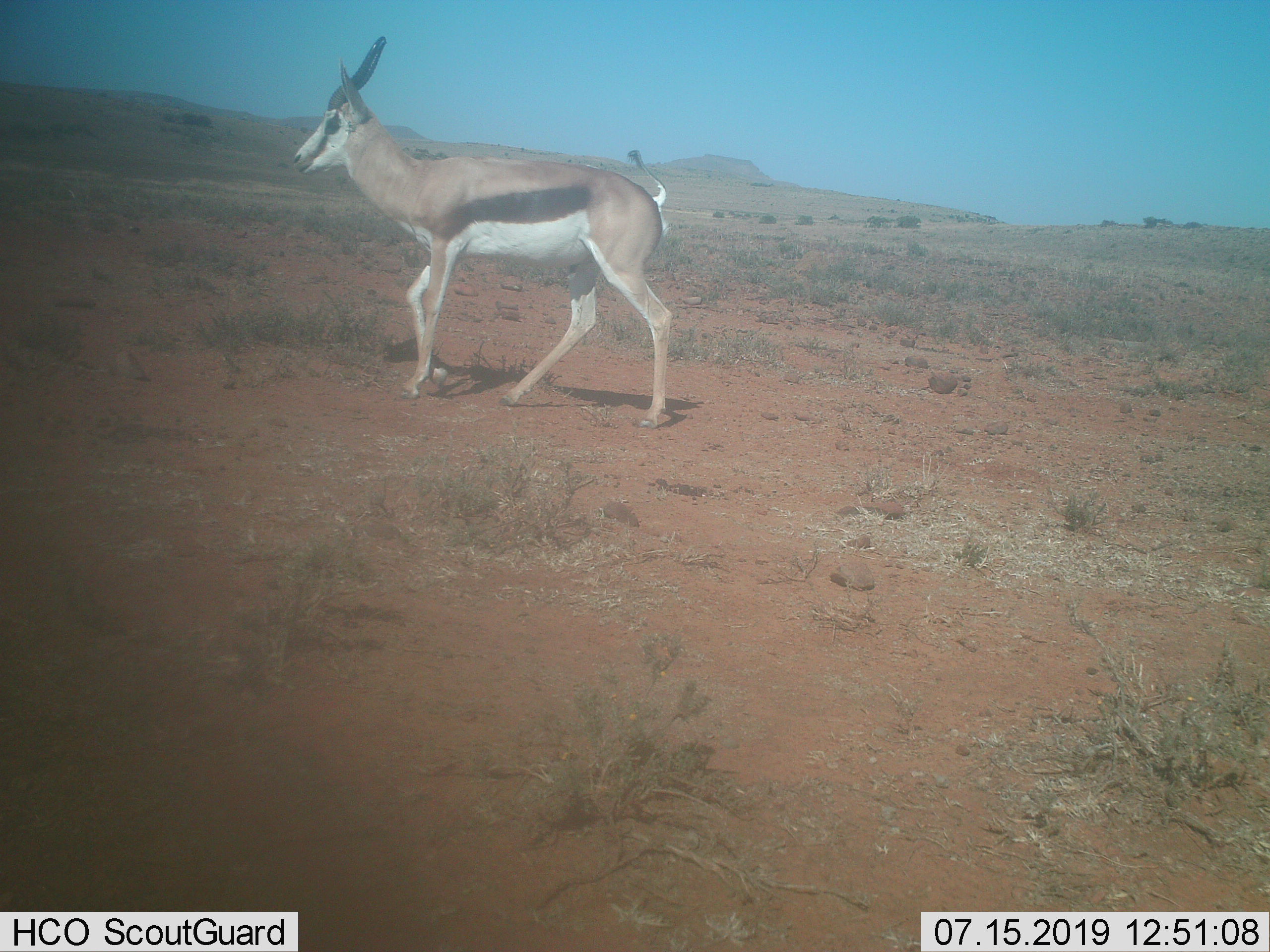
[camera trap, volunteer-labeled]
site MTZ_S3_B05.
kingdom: Animalia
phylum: Chordata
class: Mammalia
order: Artiodactyla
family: Bovidae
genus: Antidorcas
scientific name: Antidorcas marsupialis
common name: springbok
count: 1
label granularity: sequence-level